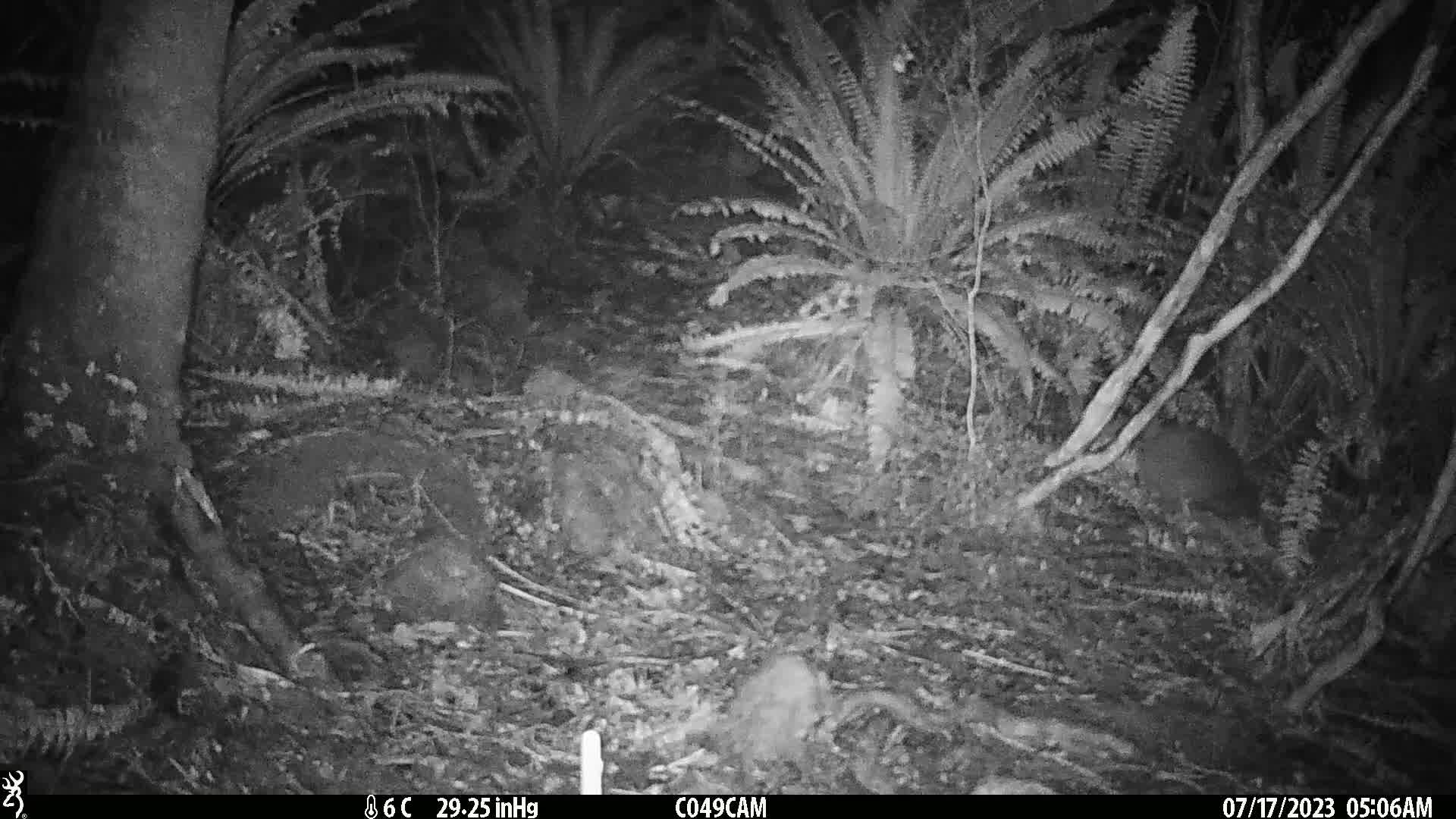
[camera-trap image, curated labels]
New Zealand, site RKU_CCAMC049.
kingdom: Animalia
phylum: Chordata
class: Aves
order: Apterygiformes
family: Apterygidae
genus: Apteryx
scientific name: Apteryx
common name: kiwi